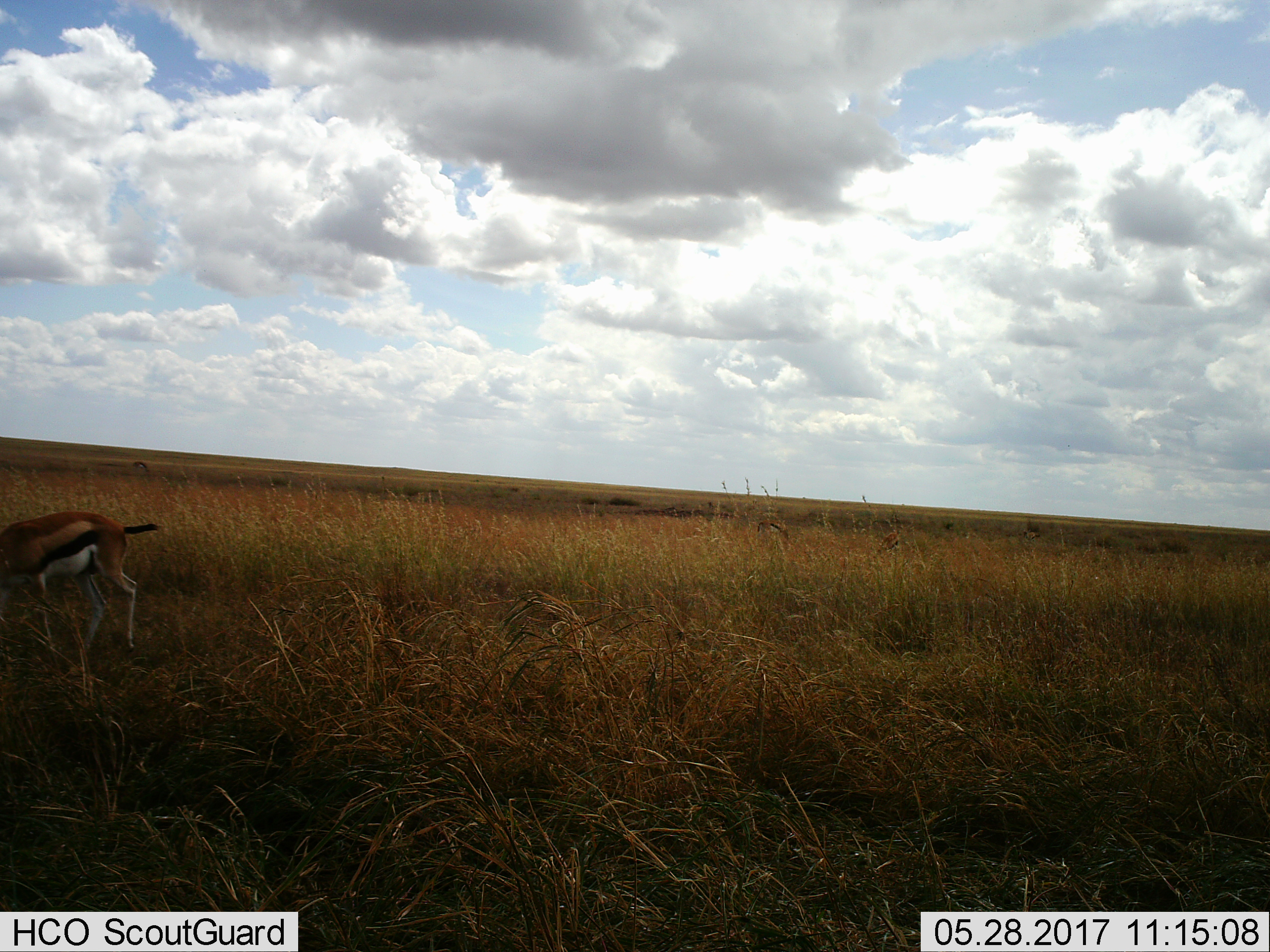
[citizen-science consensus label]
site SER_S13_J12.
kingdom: Animalia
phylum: Chordata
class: Mammalia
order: Artiodactyla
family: Bovidae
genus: Eudorcas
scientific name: Eudorcas thomsonii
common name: thomson's gazelle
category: gazellethomsons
Gazellethomsons (thomson's gazelle) (Eudorcas thomsonii), count 2. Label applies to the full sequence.